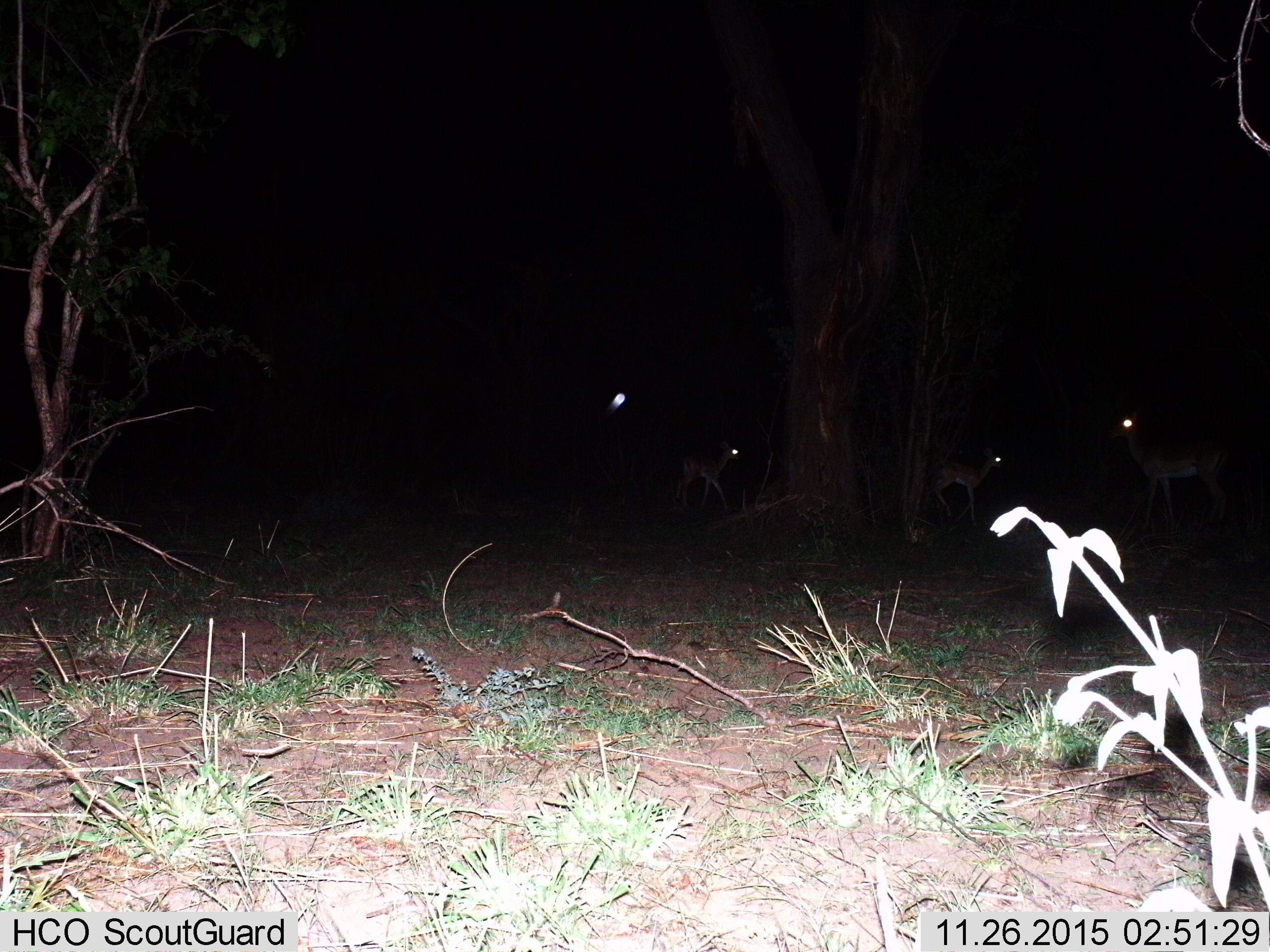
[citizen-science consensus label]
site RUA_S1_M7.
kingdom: Animalia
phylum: Chordata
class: Mammalia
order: Artiodactyla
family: Bovidae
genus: Aepyceros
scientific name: Aepyceros melampus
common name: impala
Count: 3.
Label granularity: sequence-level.